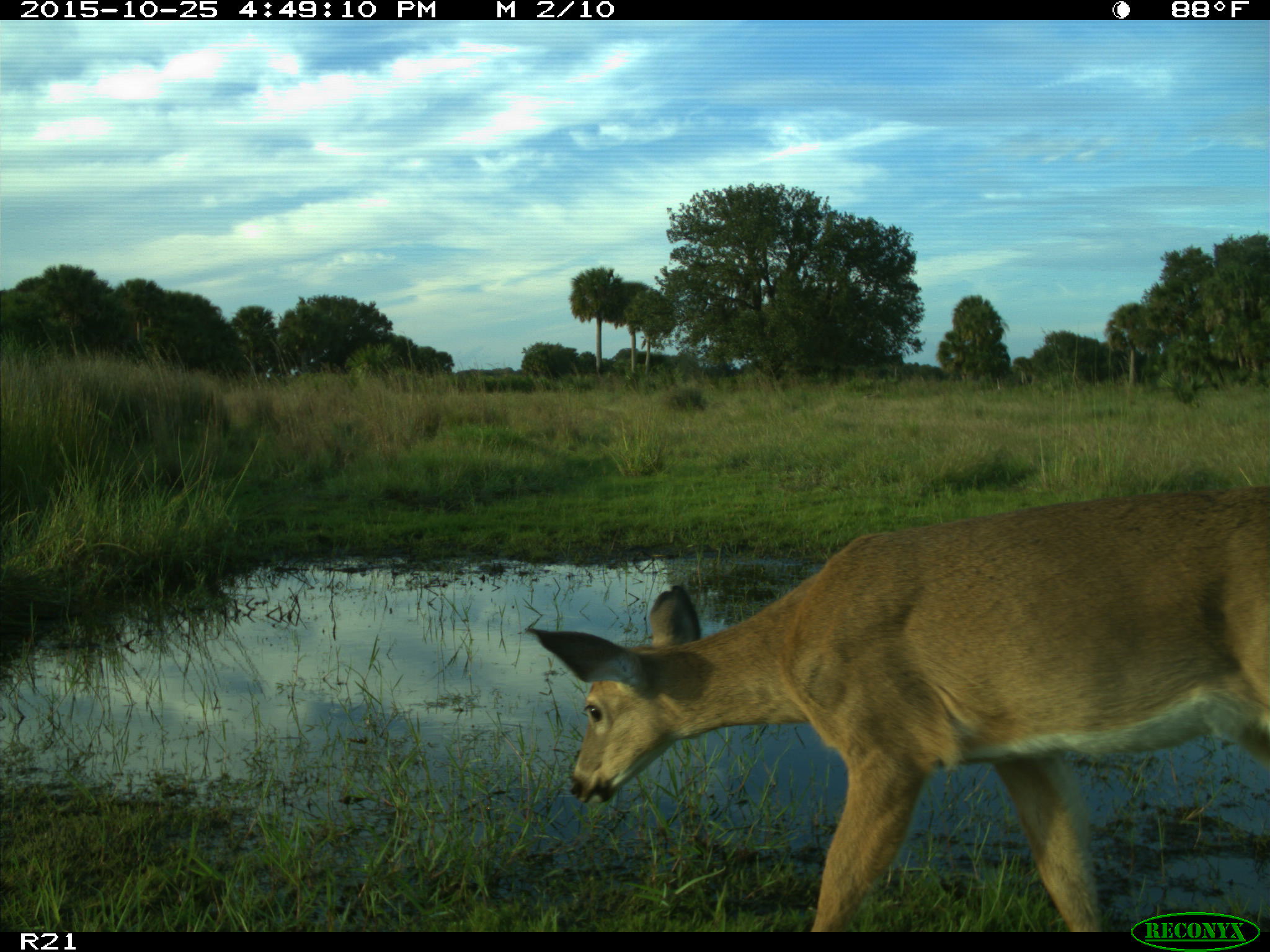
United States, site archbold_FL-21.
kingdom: Animalia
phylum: Chordata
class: Mammalia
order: Artiodactyla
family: Cervidae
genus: Odocoileus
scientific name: Odocoileus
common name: deer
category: unidentified deer